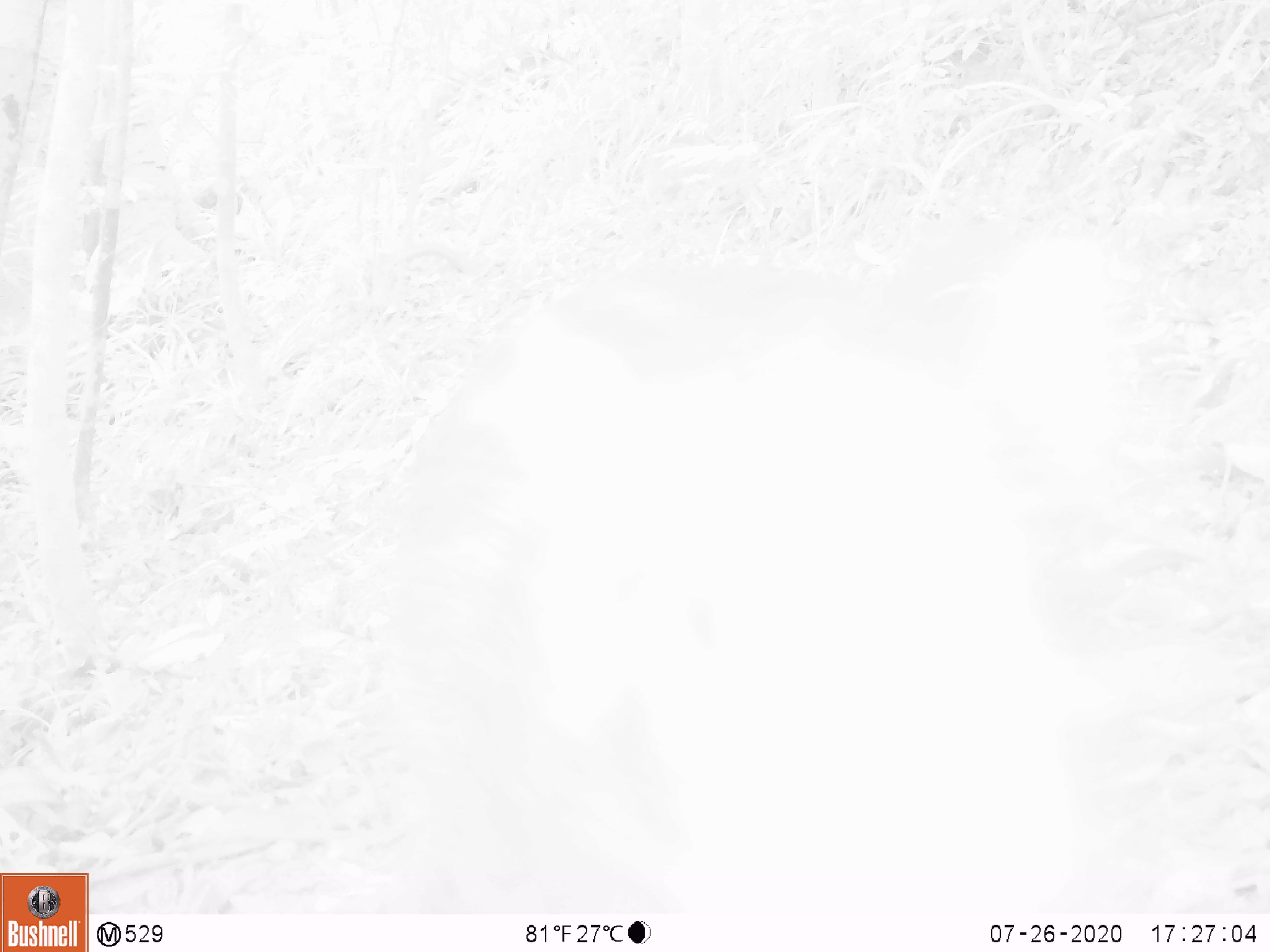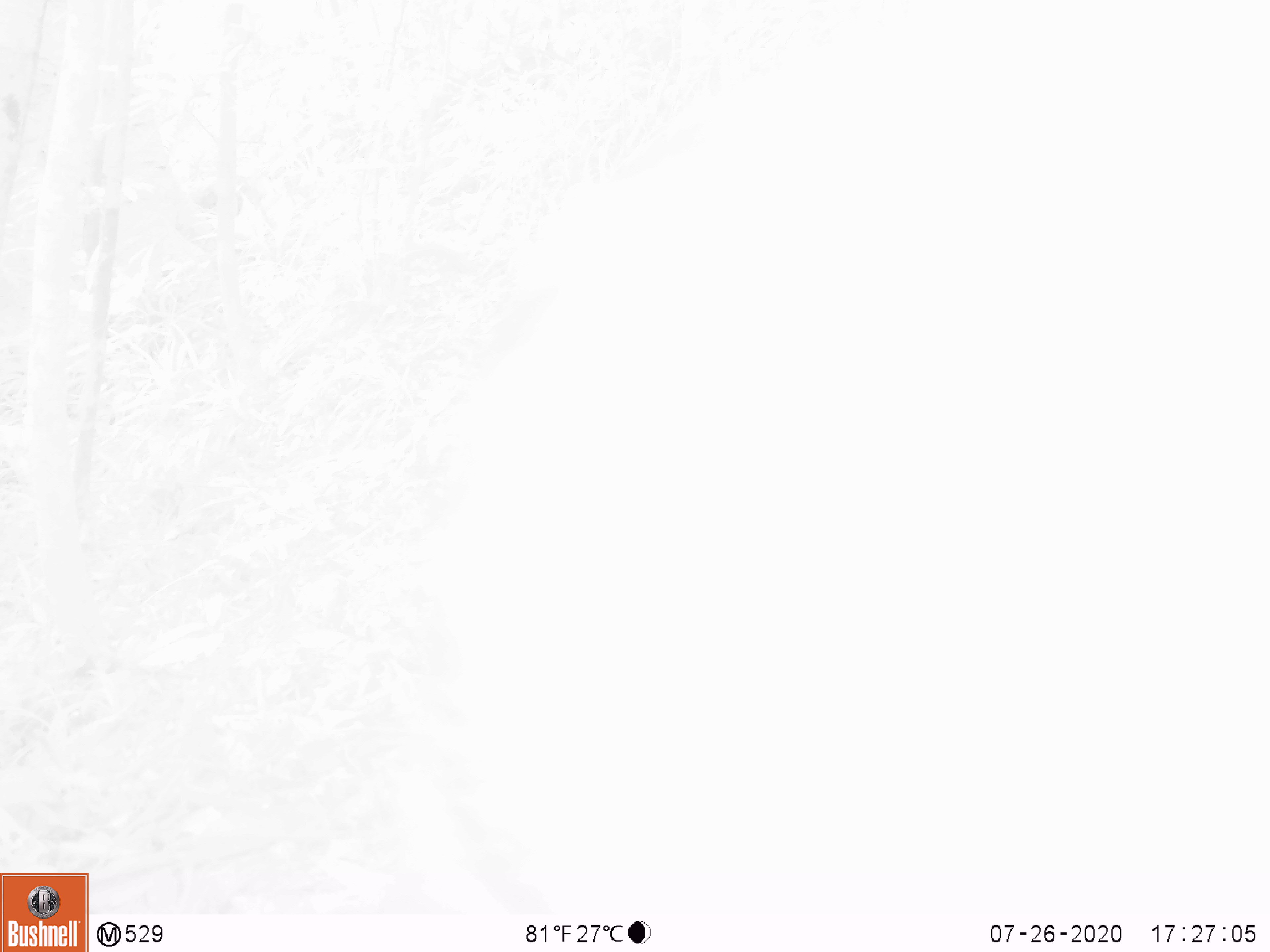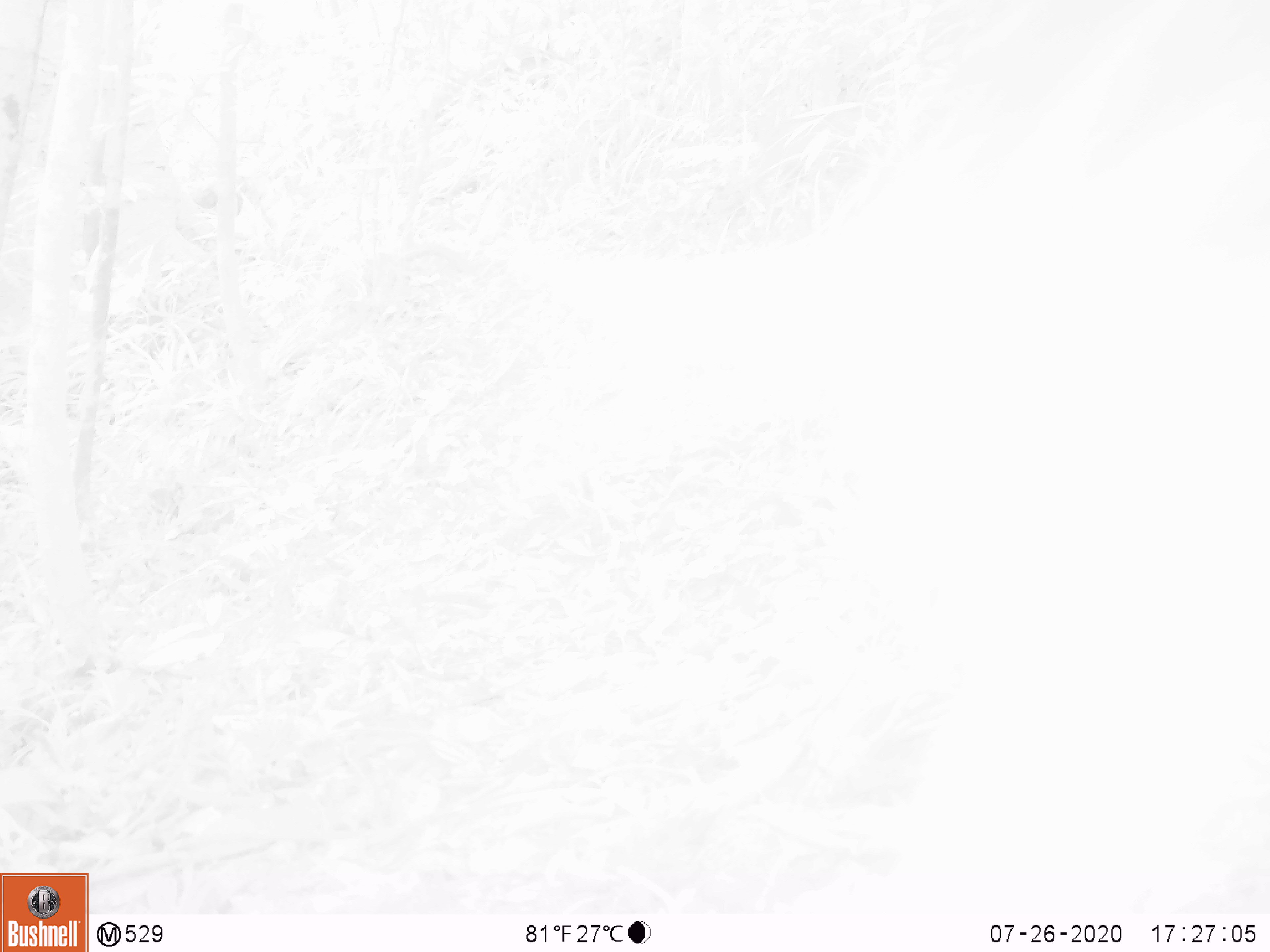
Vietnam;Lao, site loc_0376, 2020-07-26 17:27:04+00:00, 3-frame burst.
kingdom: Animalia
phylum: Chordata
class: Mammalia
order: Artiodactyla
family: Suidae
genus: Sus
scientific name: Sus scrofa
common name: eurasian wild pig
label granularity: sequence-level